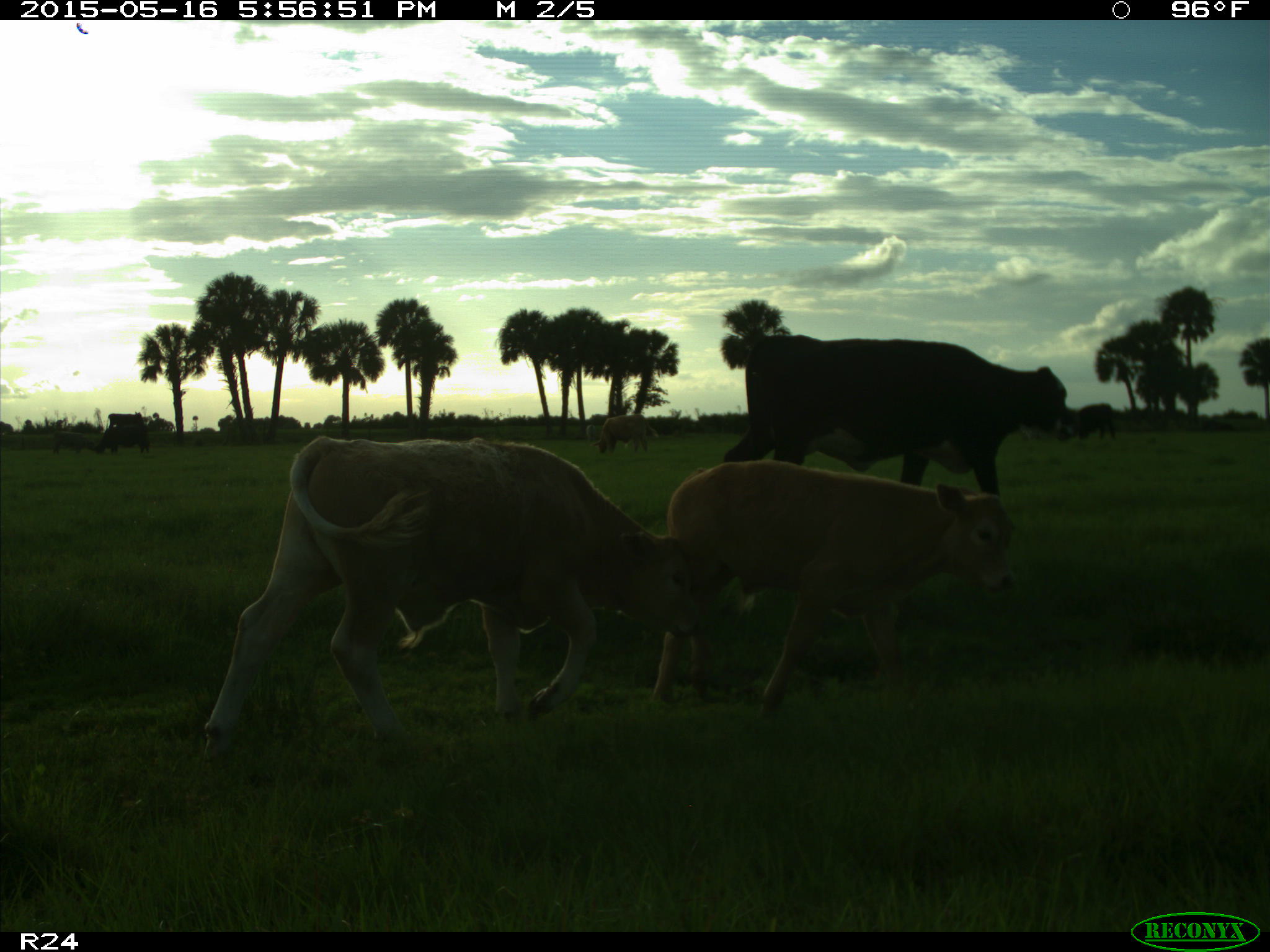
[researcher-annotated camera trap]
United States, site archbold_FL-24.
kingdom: Animalia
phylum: Chordata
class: Mammalia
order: Artiodactyla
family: Bovidae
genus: Bos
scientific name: Bos taurus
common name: domestic cow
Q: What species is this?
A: Bos taurus (domestic cow).